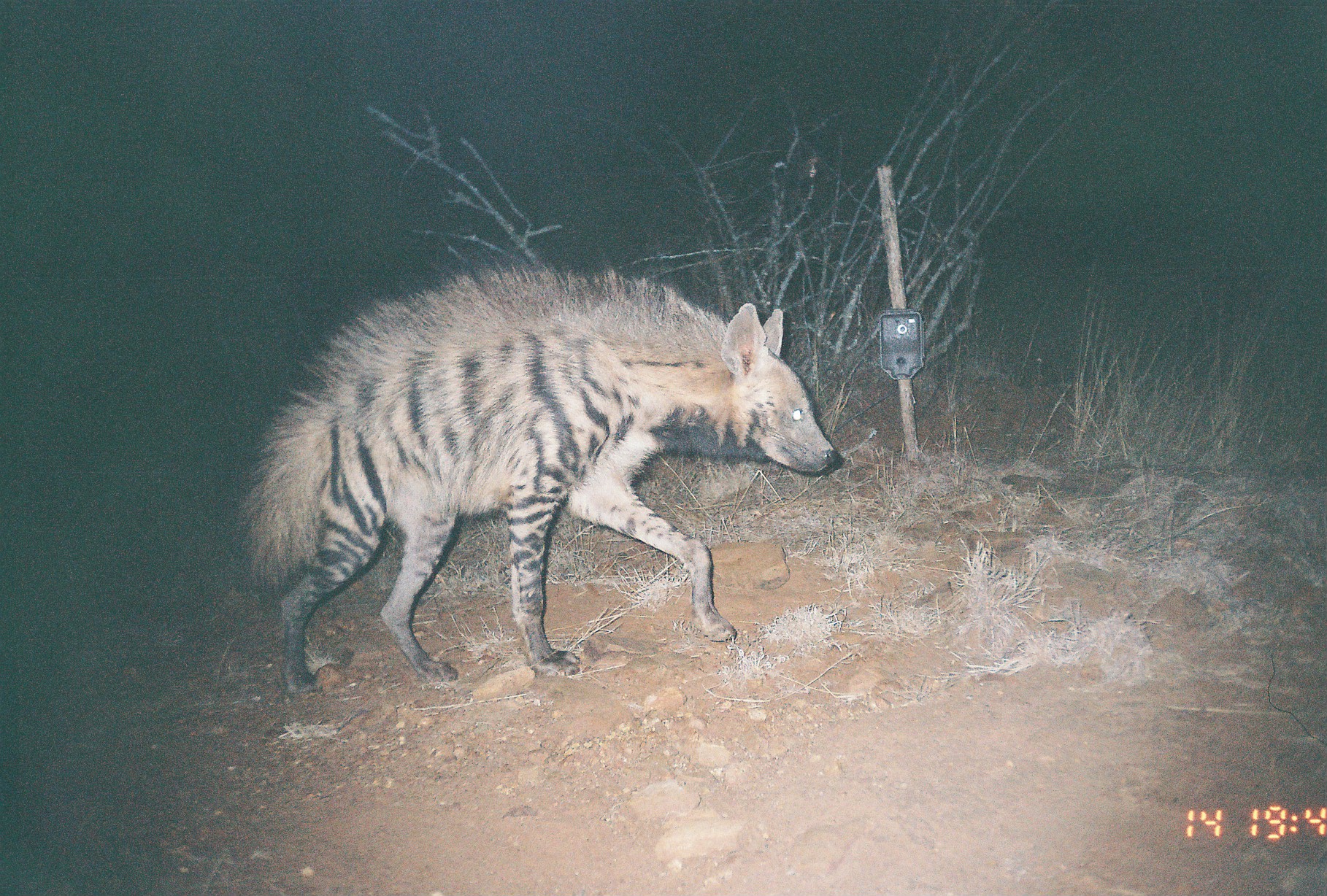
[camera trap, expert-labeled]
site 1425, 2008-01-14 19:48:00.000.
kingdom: Animalia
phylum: Chordata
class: Mammalia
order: Carnivora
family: Hyaenidae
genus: Hyaena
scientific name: Hyaena hyaena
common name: striped hyena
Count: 1.